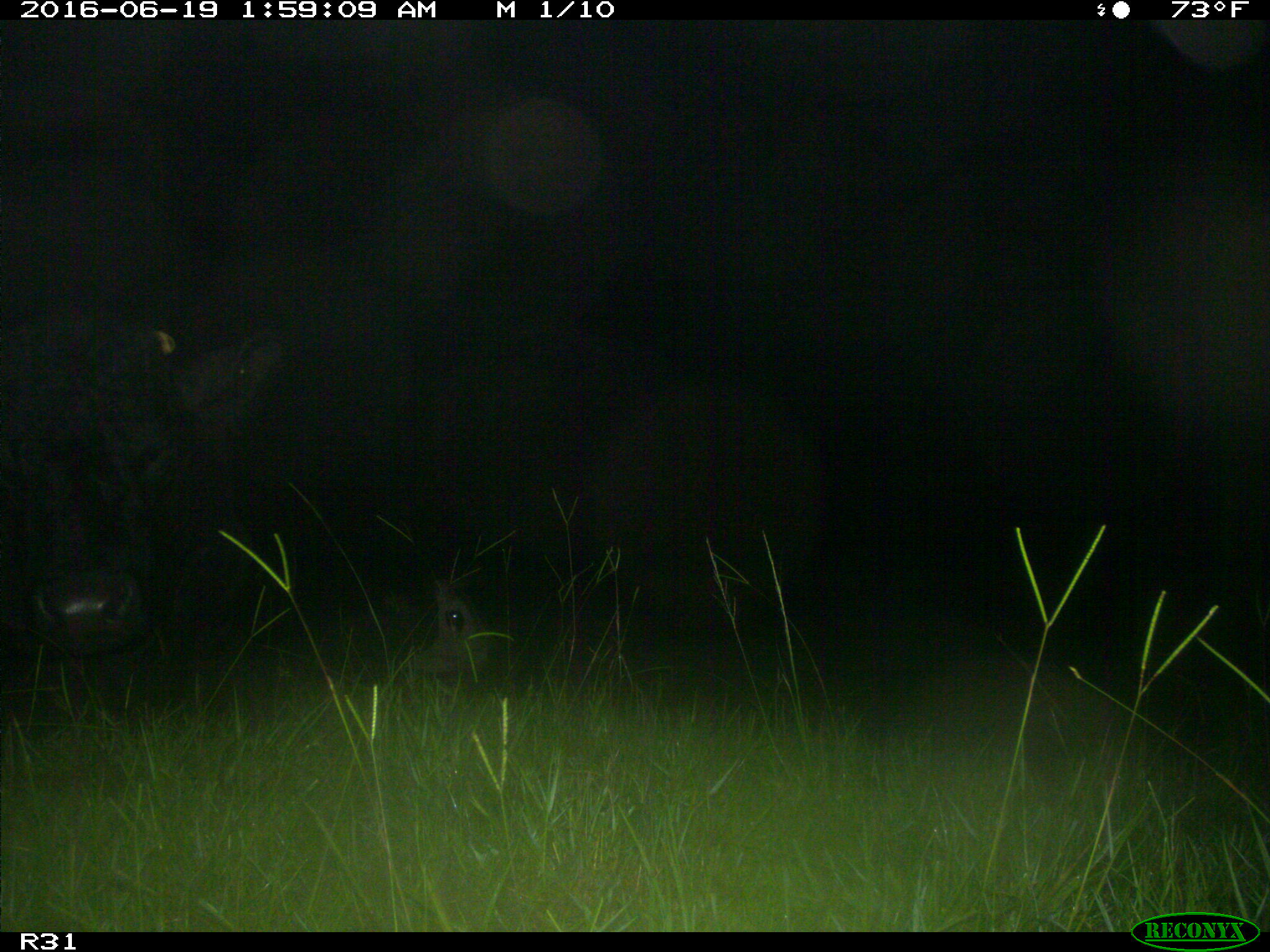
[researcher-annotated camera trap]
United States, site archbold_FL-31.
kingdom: Animalia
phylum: Chordata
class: Mammalia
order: Artiodactyla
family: Bovidae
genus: Bos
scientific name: Bos taurus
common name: domestic cow